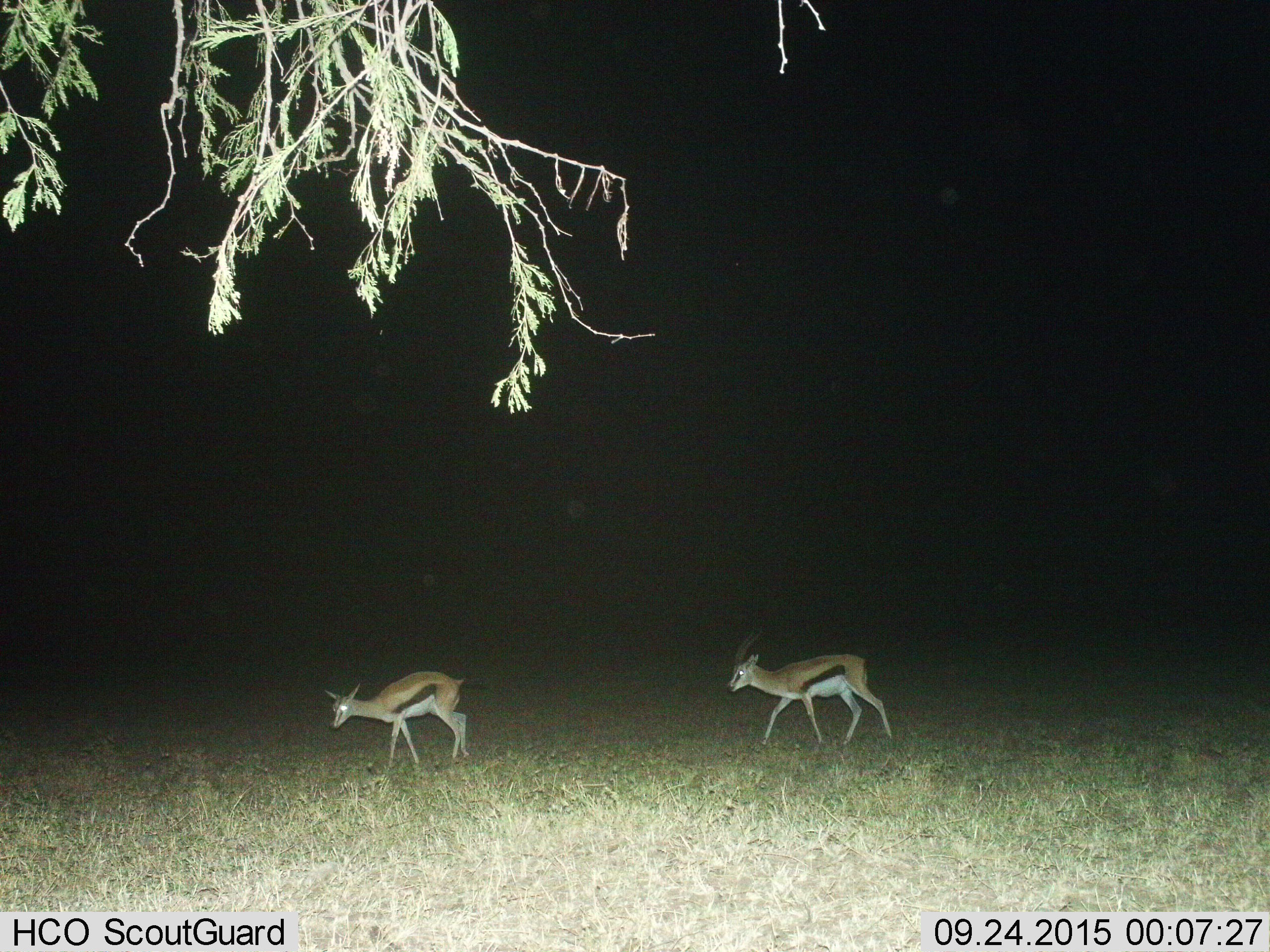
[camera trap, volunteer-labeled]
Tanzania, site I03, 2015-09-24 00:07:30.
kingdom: Animalia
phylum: Chordata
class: Mammalia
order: Artiodactyla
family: Bovidae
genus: Eudorcas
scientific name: Eudorcas thomsonii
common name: thomson's gazelle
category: gazellethomsons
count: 2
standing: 11%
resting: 0%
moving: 89%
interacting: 0%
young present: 0%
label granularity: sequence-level